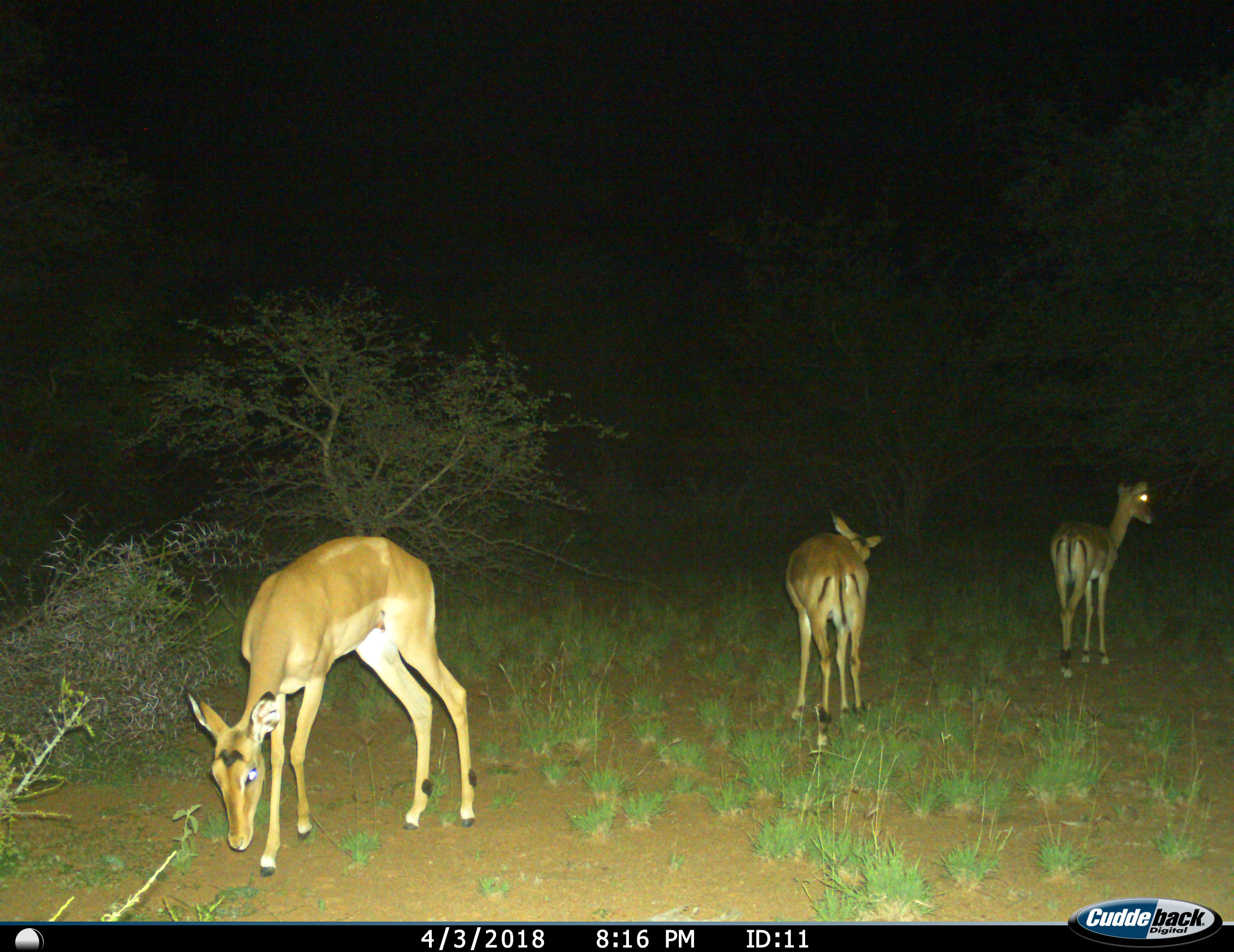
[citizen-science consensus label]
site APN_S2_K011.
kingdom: Animalia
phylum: Chordata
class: Mammalia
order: Artiodactyla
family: Bovidae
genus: Aepyceros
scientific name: Aepyceros melampus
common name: impala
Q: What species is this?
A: Impala (Aepyceros melampus).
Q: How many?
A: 3.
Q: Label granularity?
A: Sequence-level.